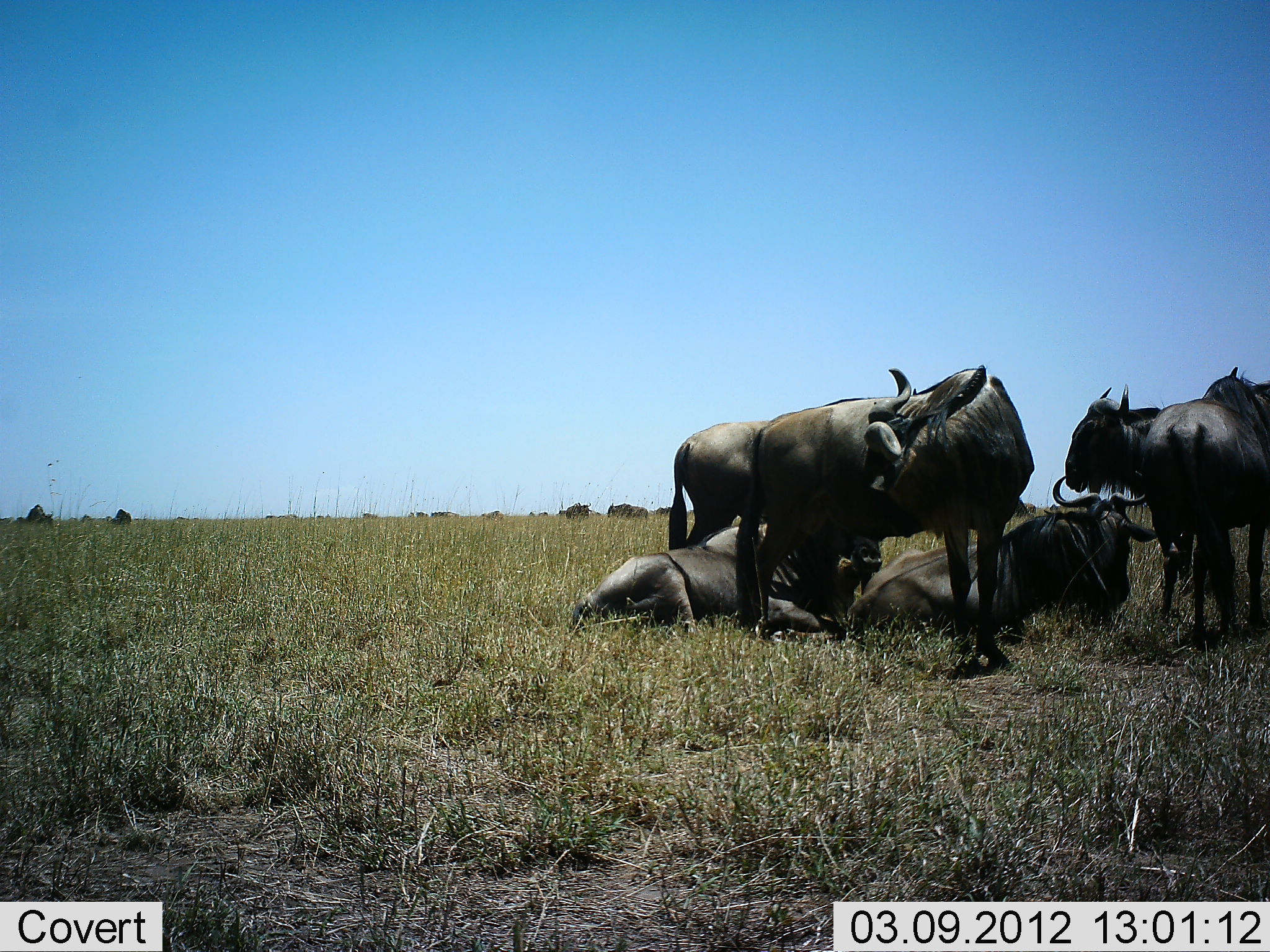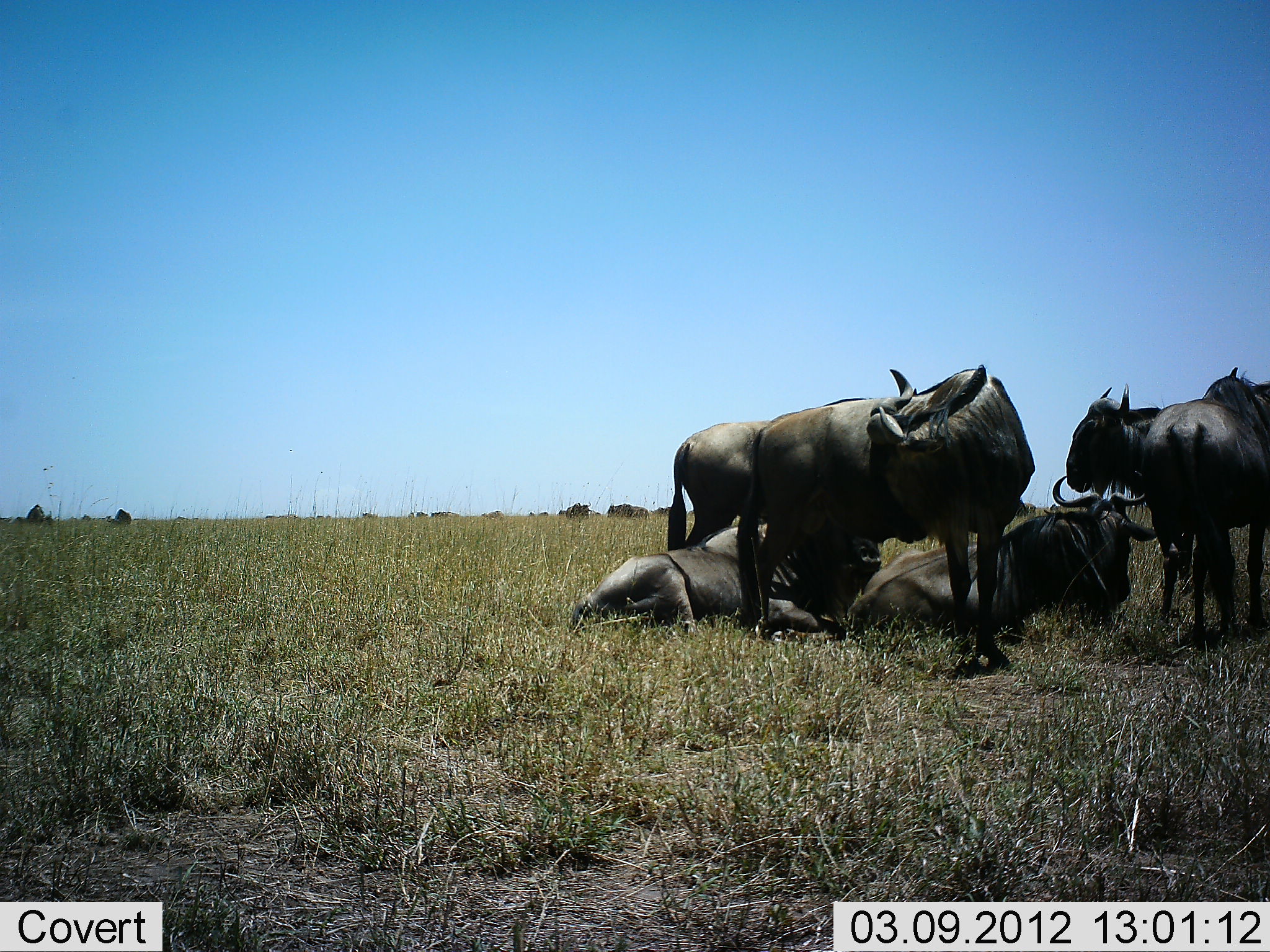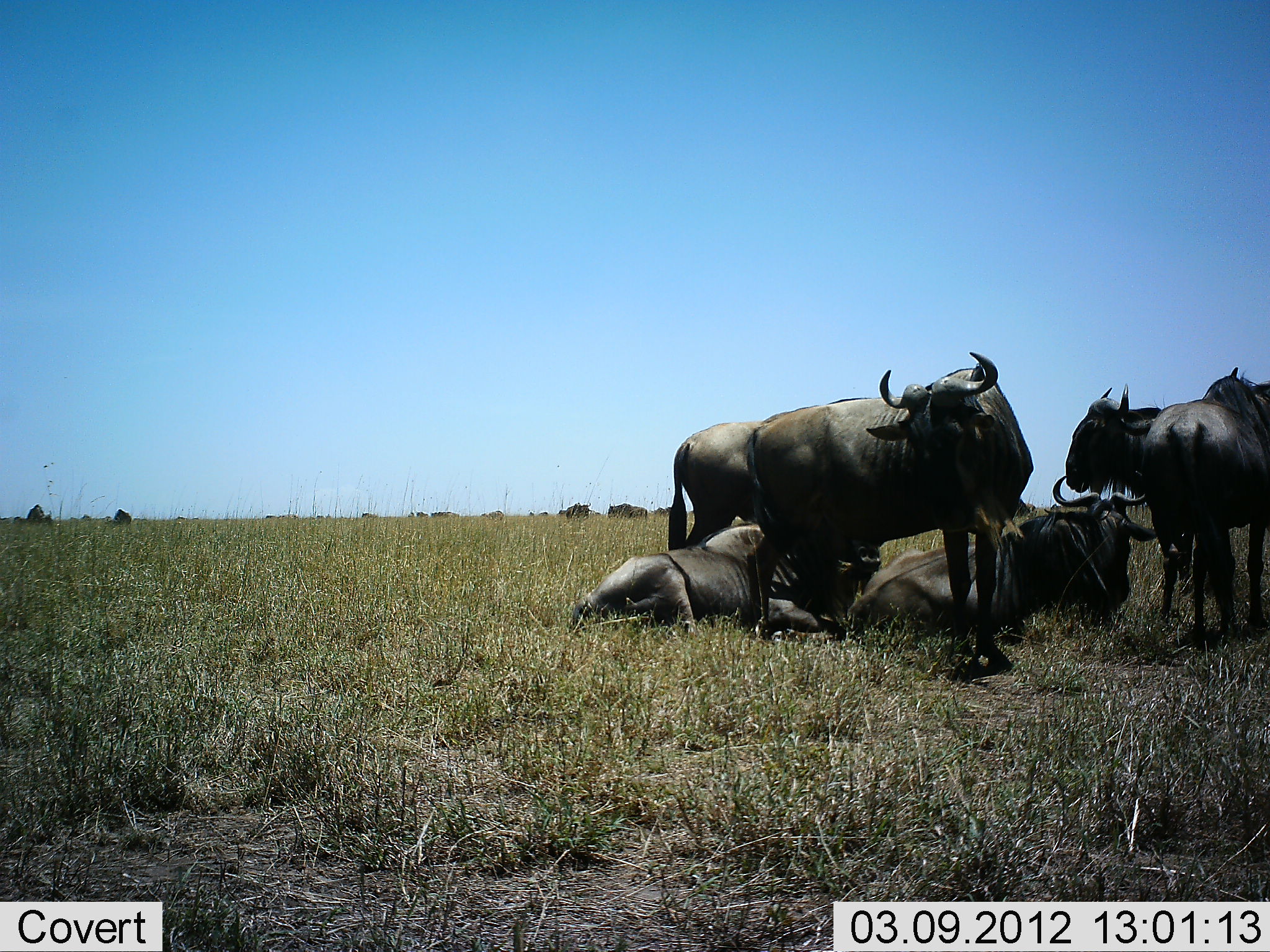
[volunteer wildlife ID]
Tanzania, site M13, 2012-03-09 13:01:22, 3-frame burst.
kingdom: Animalia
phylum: Chordata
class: Mammalia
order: Artiodactyla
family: Bovidae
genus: Connochaetes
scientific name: Connochaetes taurinus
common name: blue wildebeest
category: wildebeest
Wildebeest (blue wildebeest) (Connochaetes taurinus), count 6. Behavior (volunteer vote fractions): standing 90%, resting 93%, moving 3%, interacting 3%. Young present (vote fraction): 0%. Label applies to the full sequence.